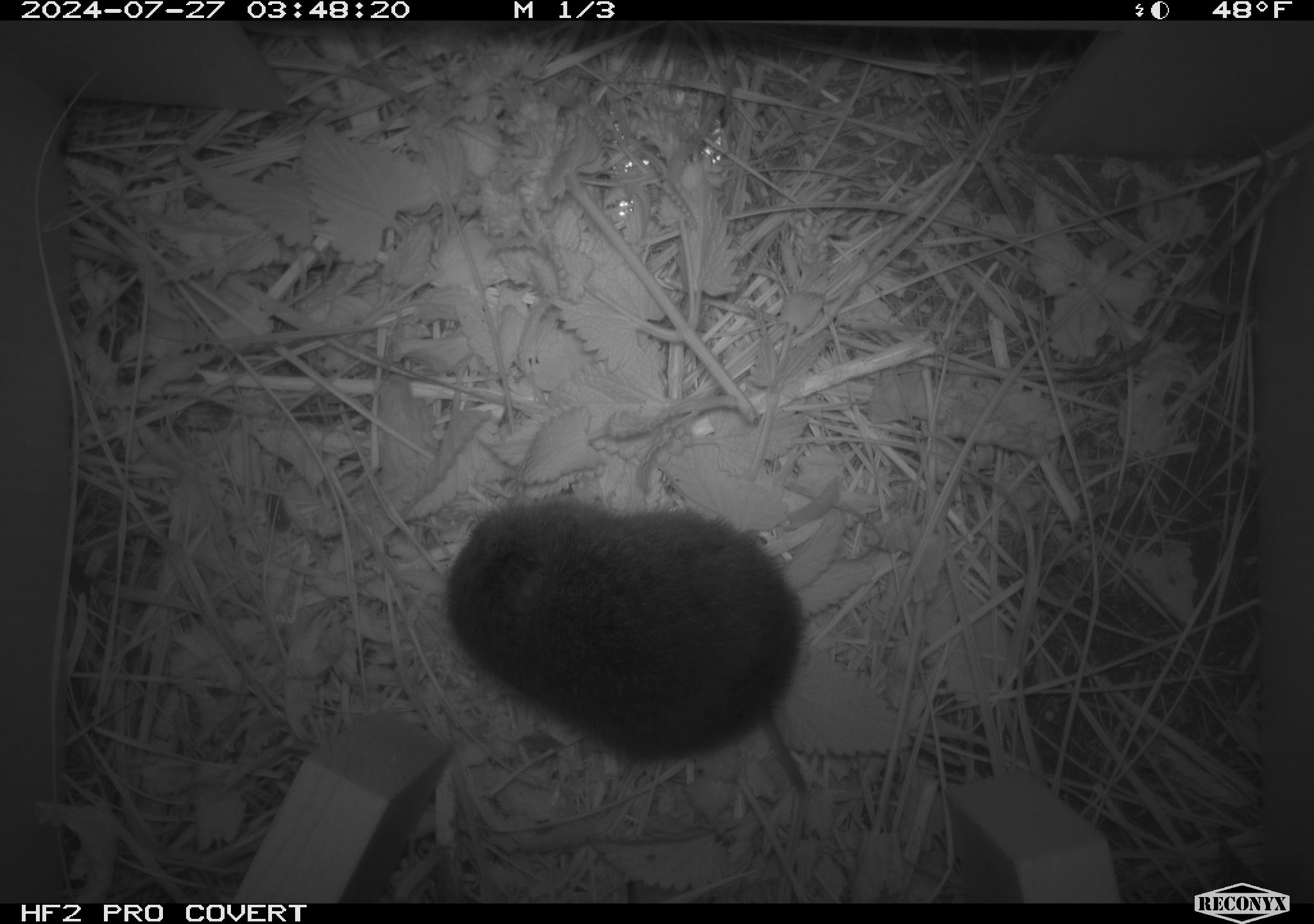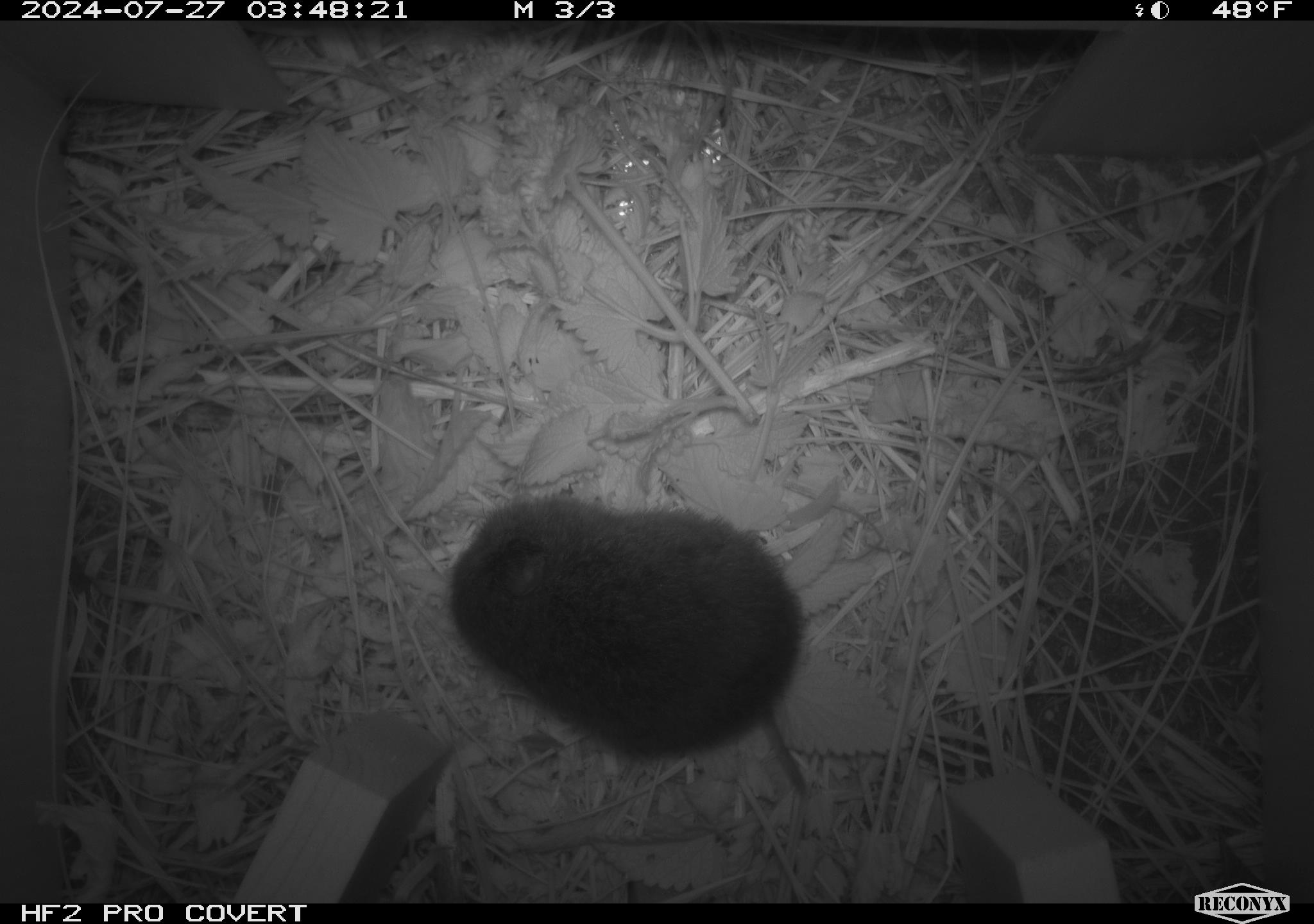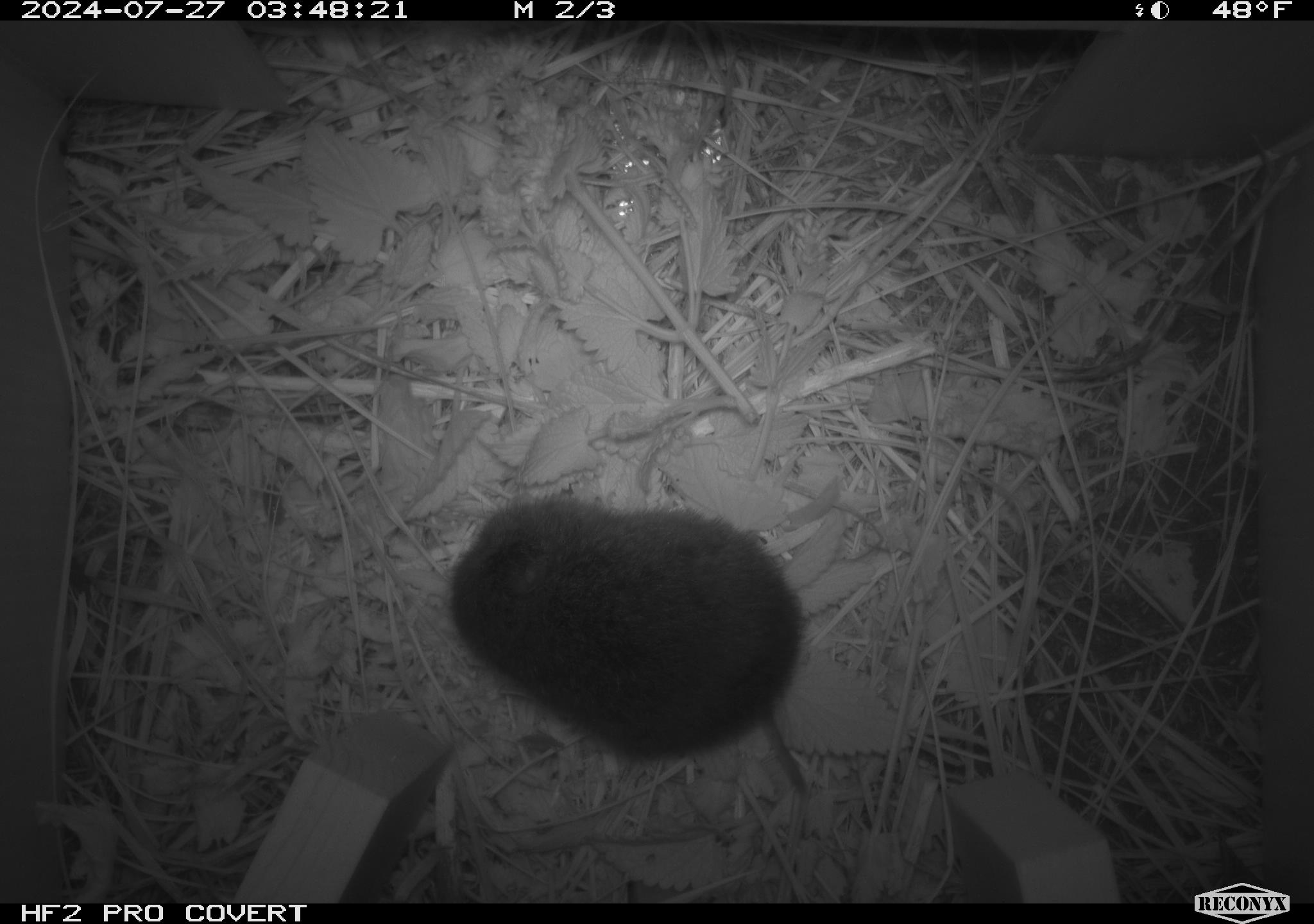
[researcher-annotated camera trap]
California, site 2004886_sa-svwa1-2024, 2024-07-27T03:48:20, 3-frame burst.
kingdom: Animalia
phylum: Chordata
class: Mammalia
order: Rodentia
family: Cricetidae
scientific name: Arvicolinae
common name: voles, lemmings, and muskrats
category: arvicolinae subfamily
Arvicolinae subfamily (voles, lemmings, and muskrats) (Arvicolinae).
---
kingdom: Animalia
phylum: Arthropoda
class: Malacostraca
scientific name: Malacostraca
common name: amphipods, crabs, isopods, krill, lobsters and shrimps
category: malacostracan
Malacostracan (amphipods, crabs, isopods, krill, lobsters and shrimps) (Malacostraca).